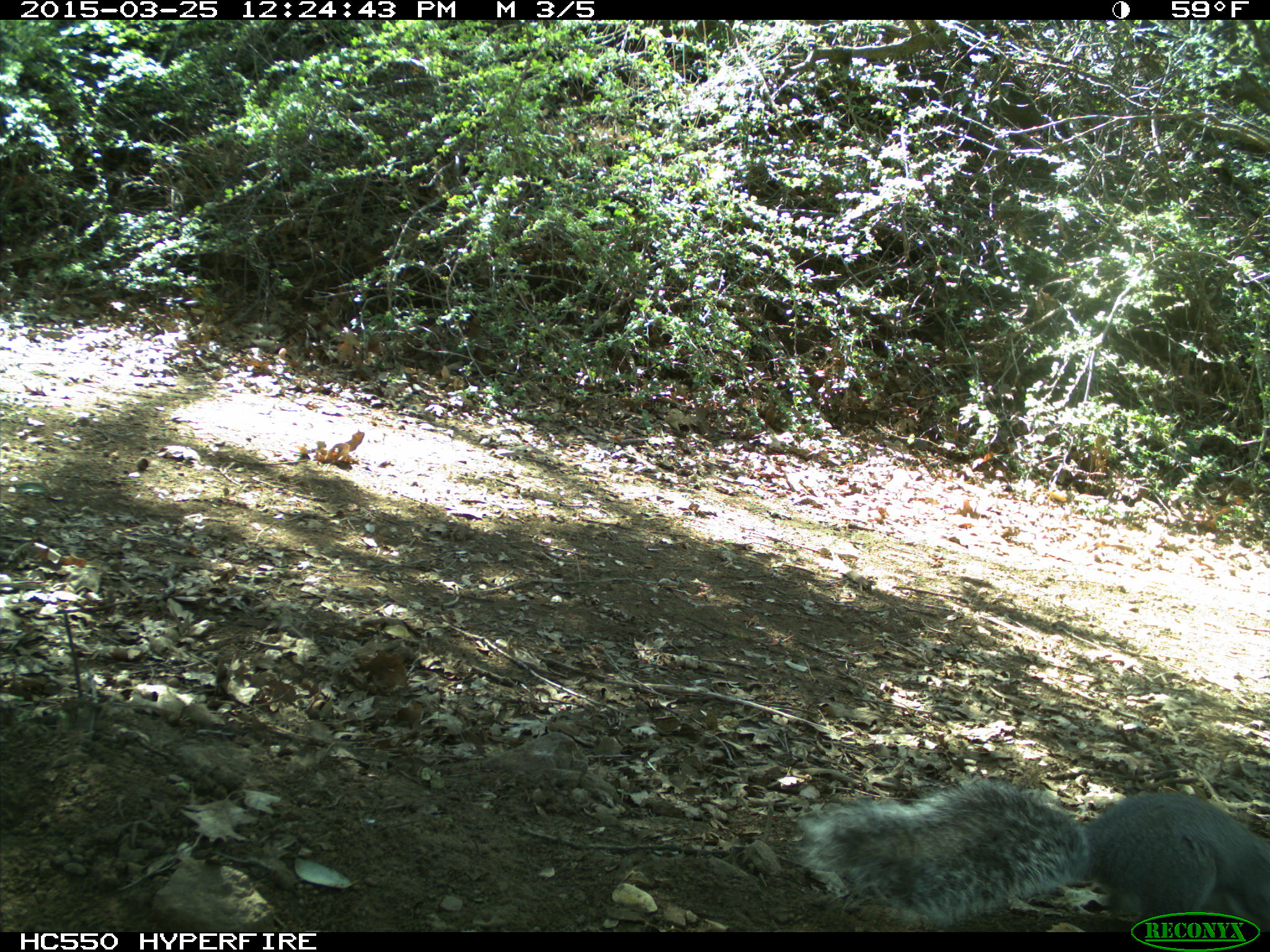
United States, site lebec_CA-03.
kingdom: Animalia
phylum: Chordata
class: Mammalia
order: Rodentia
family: Sciuridae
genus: Sciurus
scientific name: Sciurus carolinensis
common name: eastern gray squirrel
Sciurus carolinensis (eastern gray squirrel).